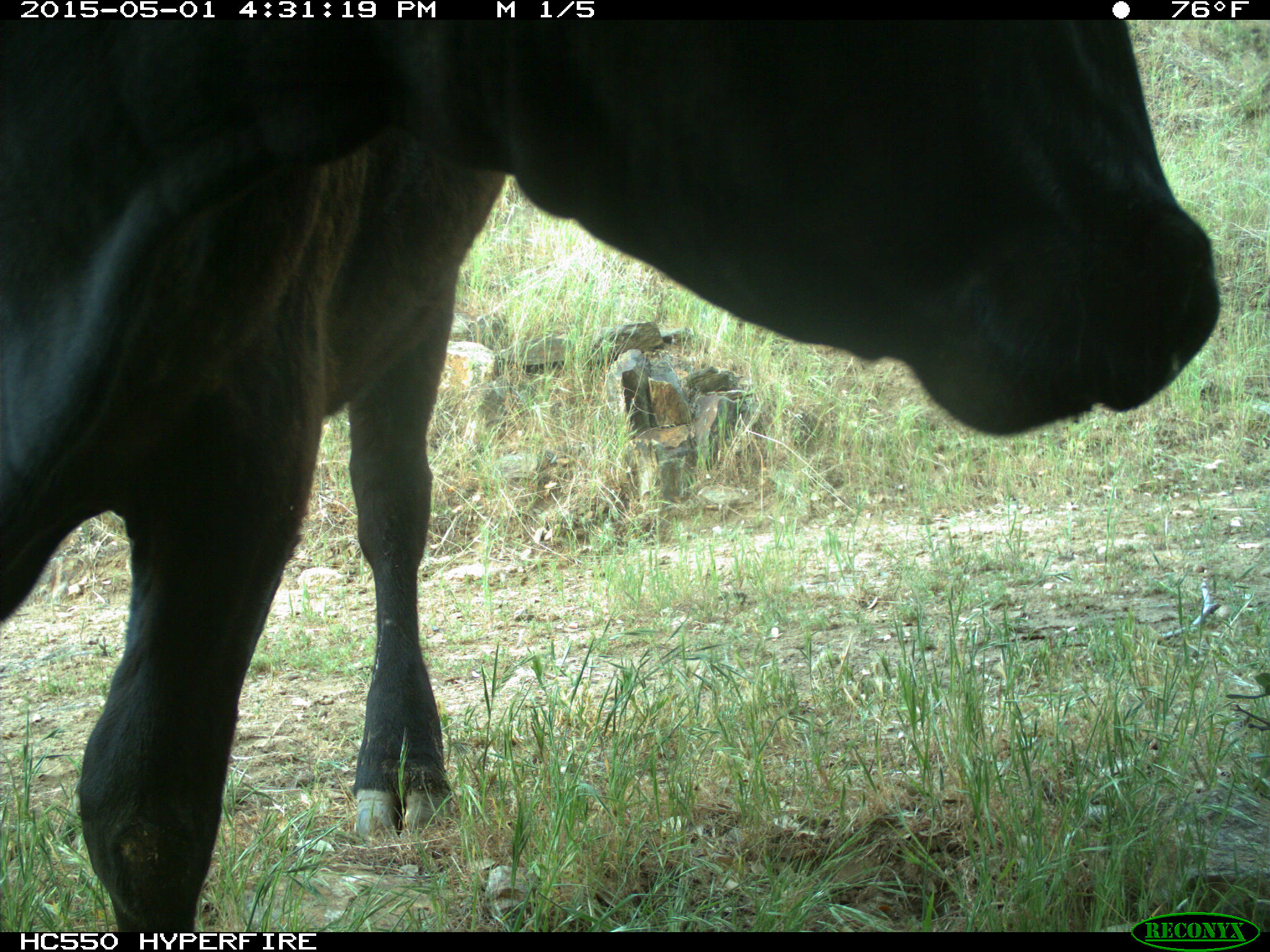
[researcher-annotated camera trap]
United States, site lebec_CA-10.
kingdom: Animalia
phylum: Chordata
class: Mammalia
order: Artiodactyla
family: Bovidae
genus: Bos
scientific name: Bos taurus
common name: domestic cow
Bos taurus (domestic cow).